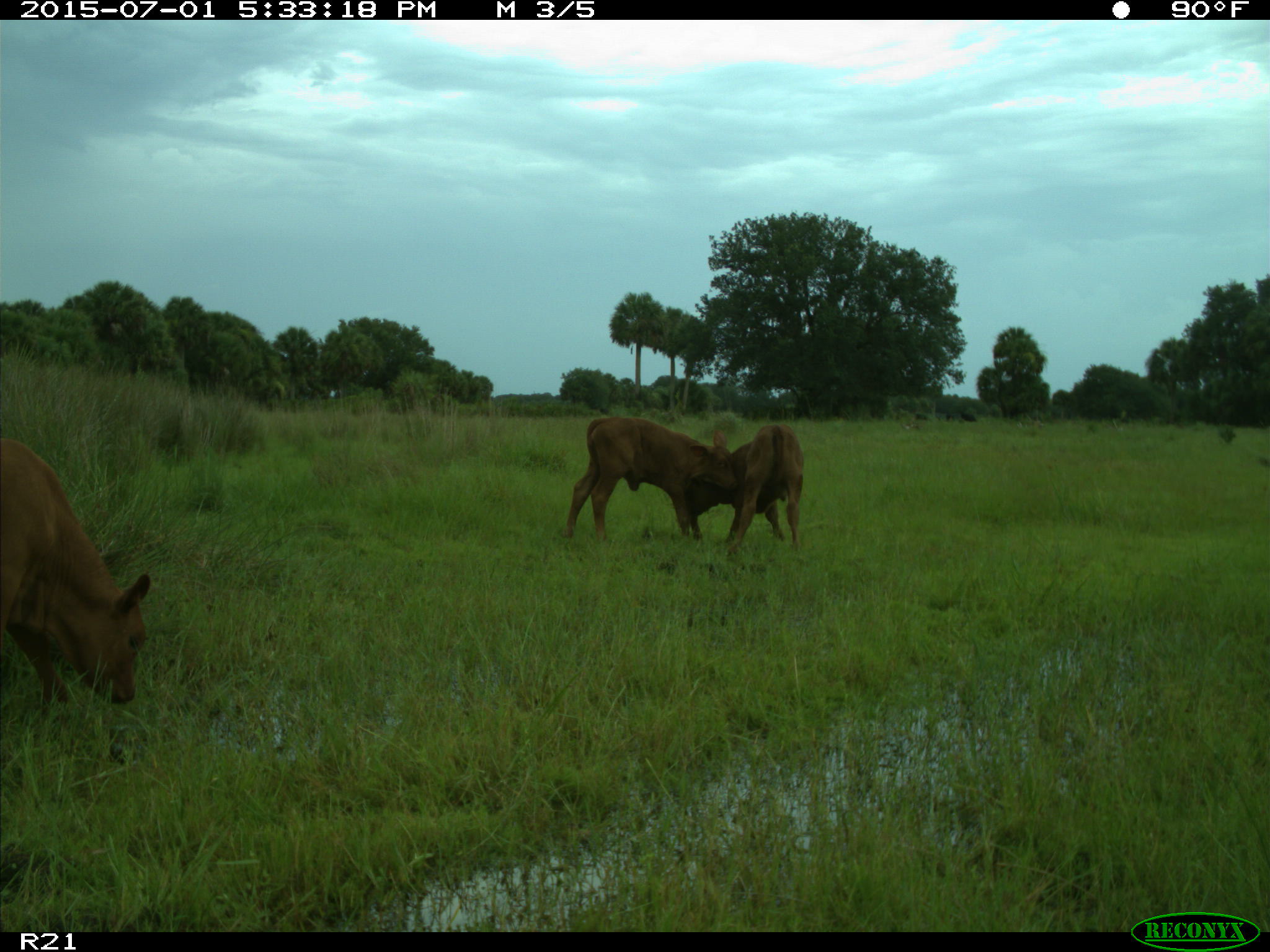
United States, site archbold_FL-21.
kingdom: Animalia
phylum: Chordata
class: Mammalia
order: Artiodactyla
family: Bovidae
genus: Bos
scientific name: Bos taurus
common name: domestic cow